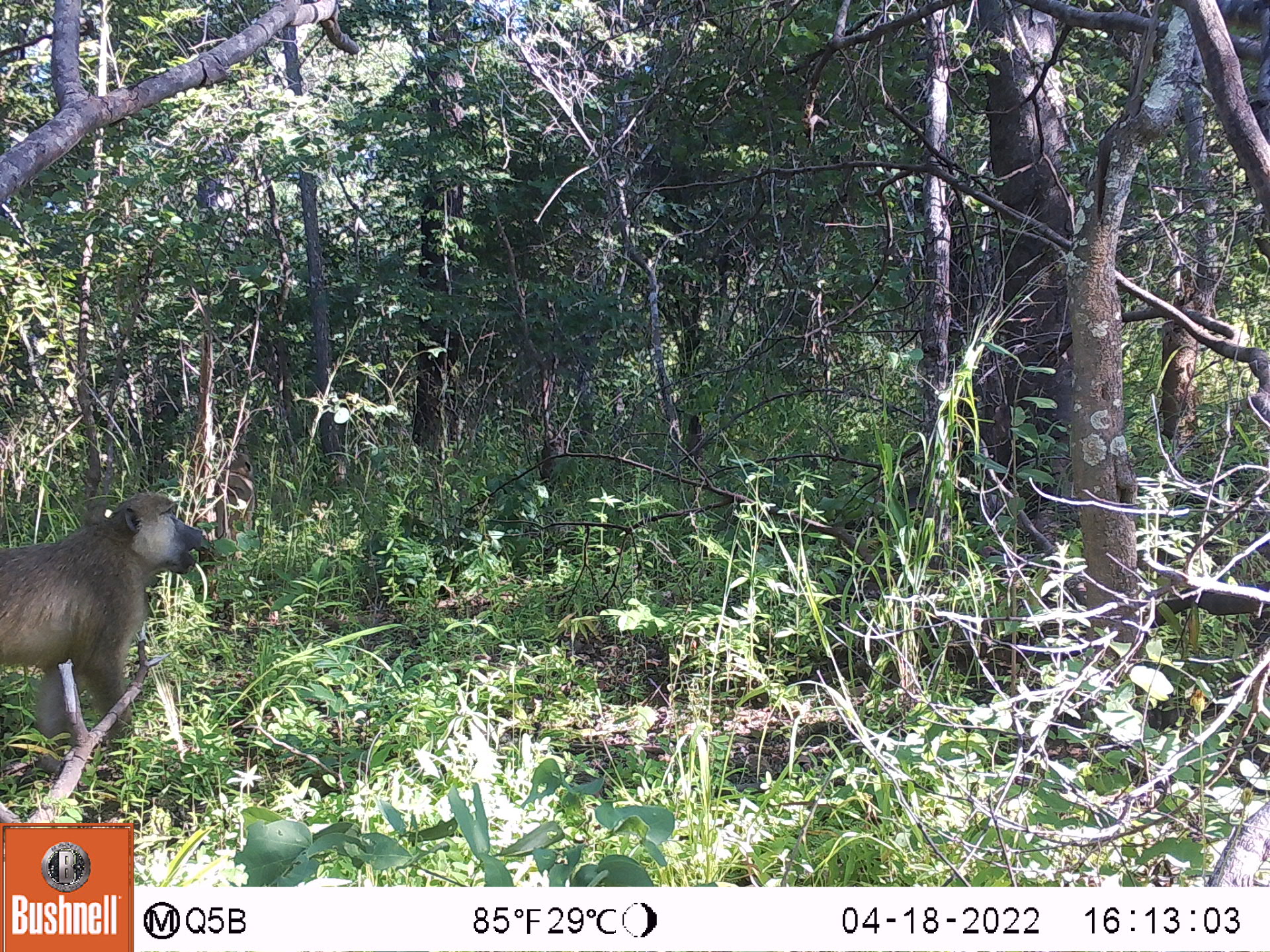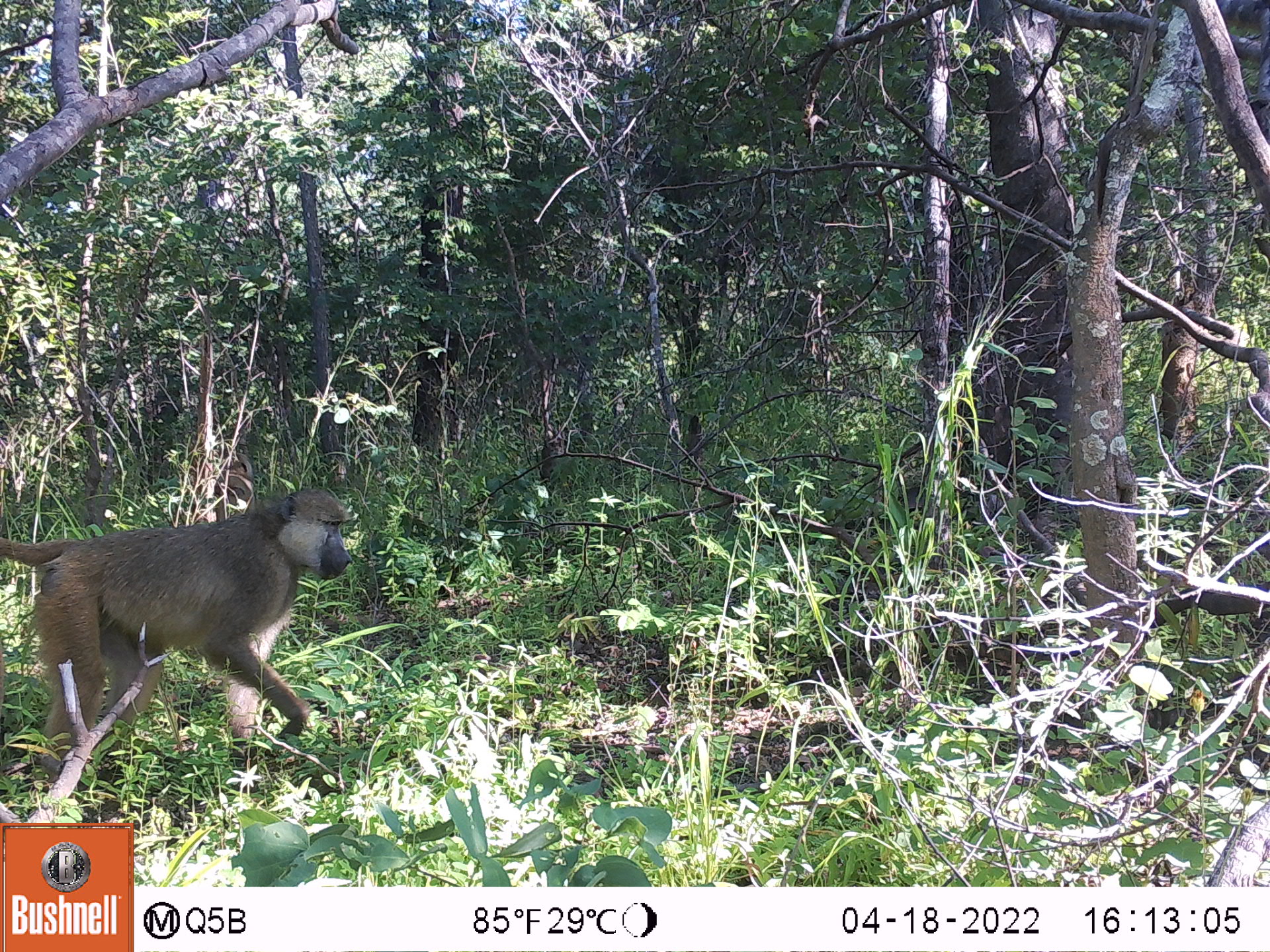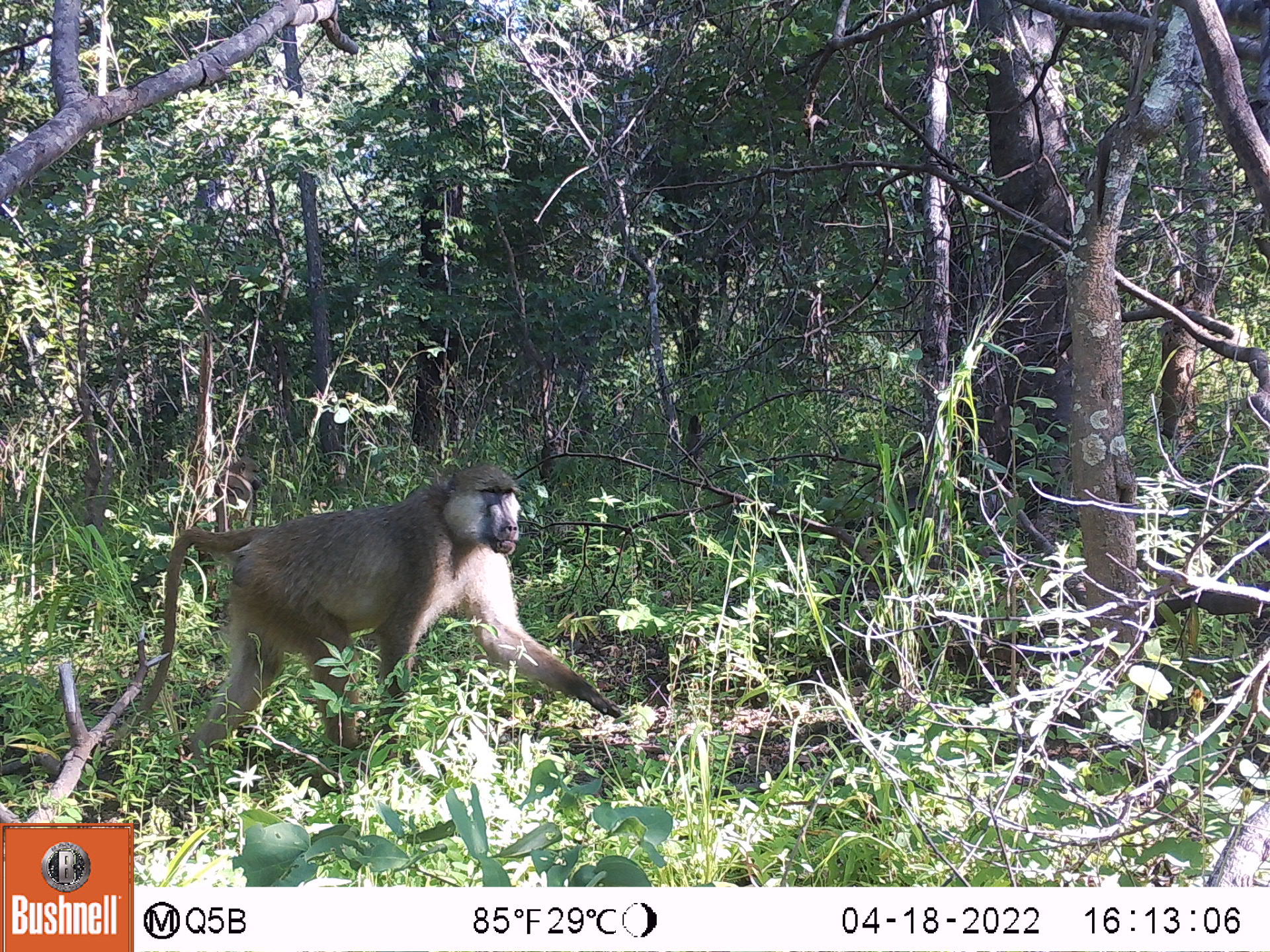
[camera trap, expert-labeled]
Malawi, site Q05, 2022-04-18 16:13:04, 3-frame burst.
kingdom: Animalia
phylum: Chordata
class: Mammalia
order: Primates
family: Cercopithecidae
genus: Papio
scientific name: Papio cynocephalus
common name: yellow baboon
Yellow baboon (Papio cynocephalus), count 2.